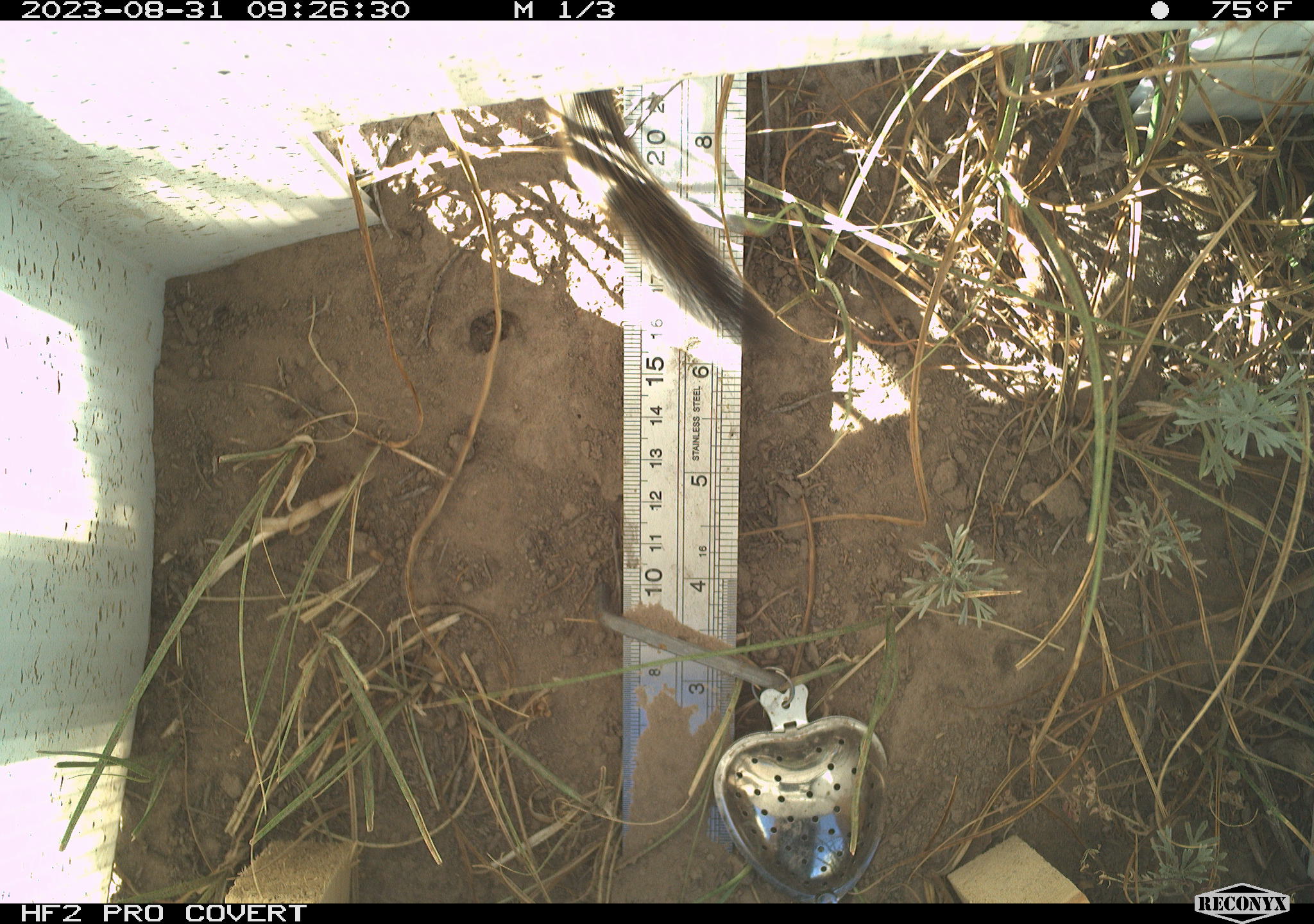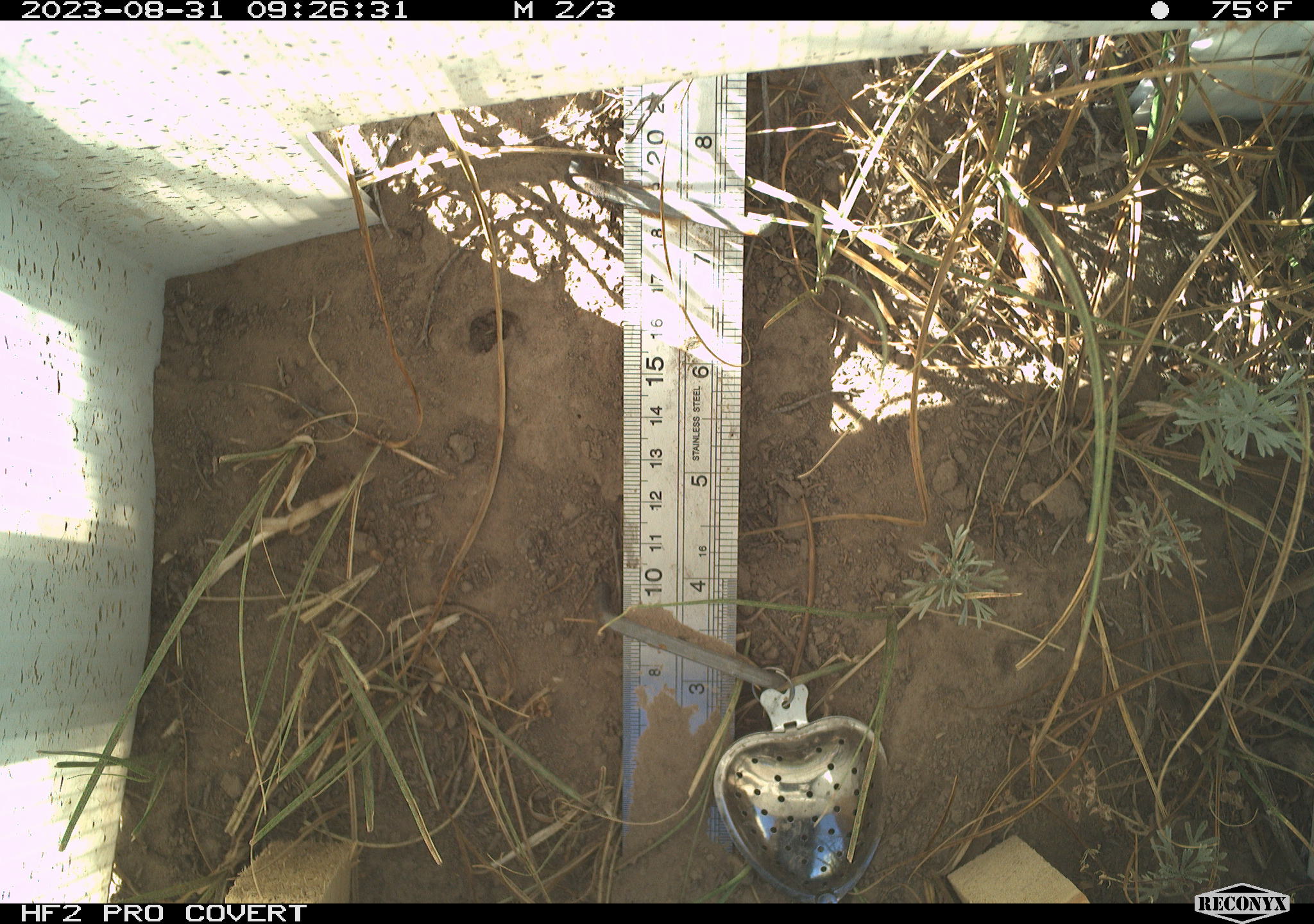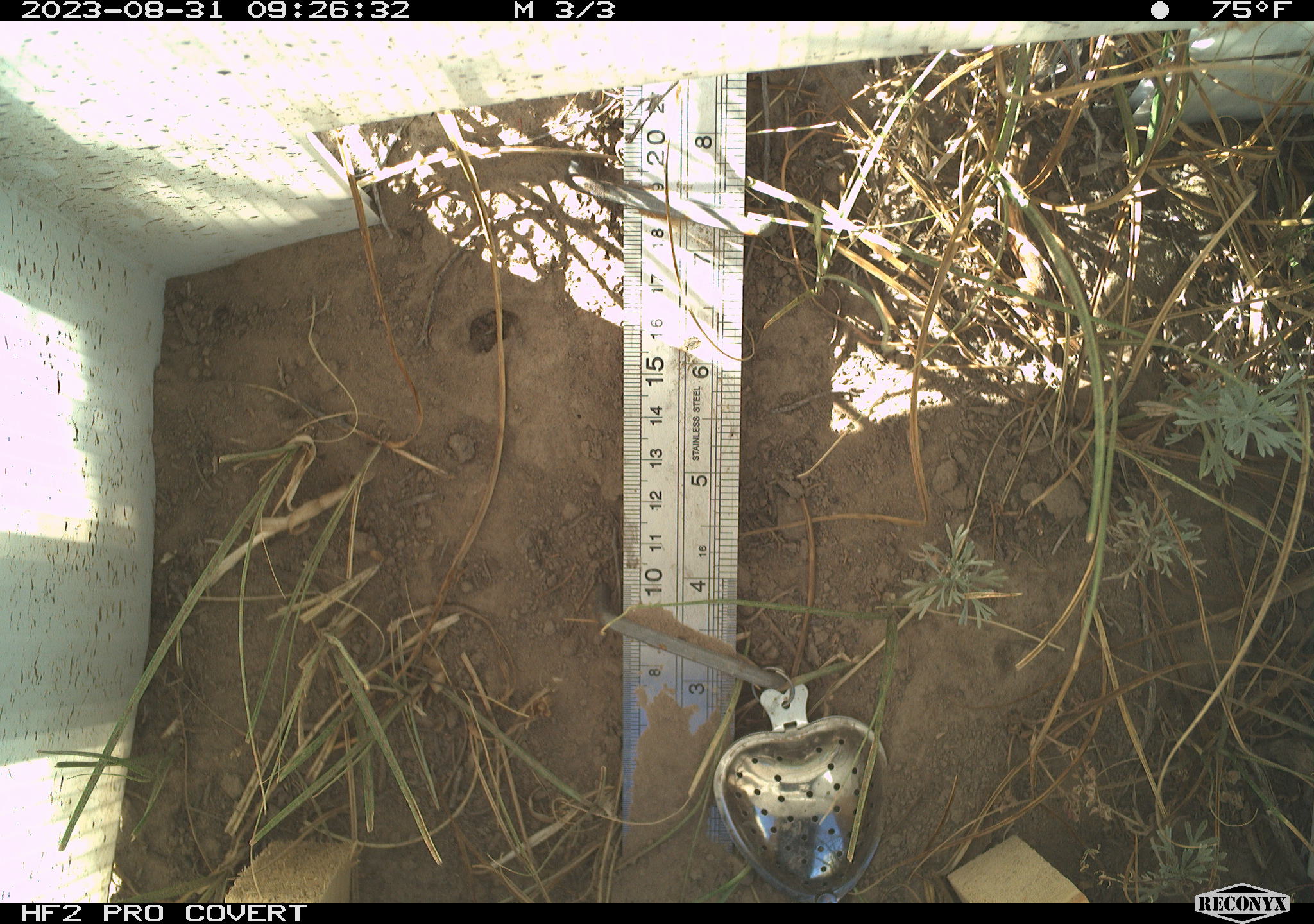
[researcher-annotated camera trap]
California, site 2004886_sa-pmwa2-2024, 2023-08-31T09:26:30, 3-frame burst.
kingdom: Animalia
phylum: Chordata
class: Mammalia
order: Rodentia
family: Sciuridae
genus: Neotamias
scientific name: Neotamias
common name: western chipmunks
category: neotamias species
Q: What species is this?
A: Neotamias species (western chipmunks) (Neotamias).